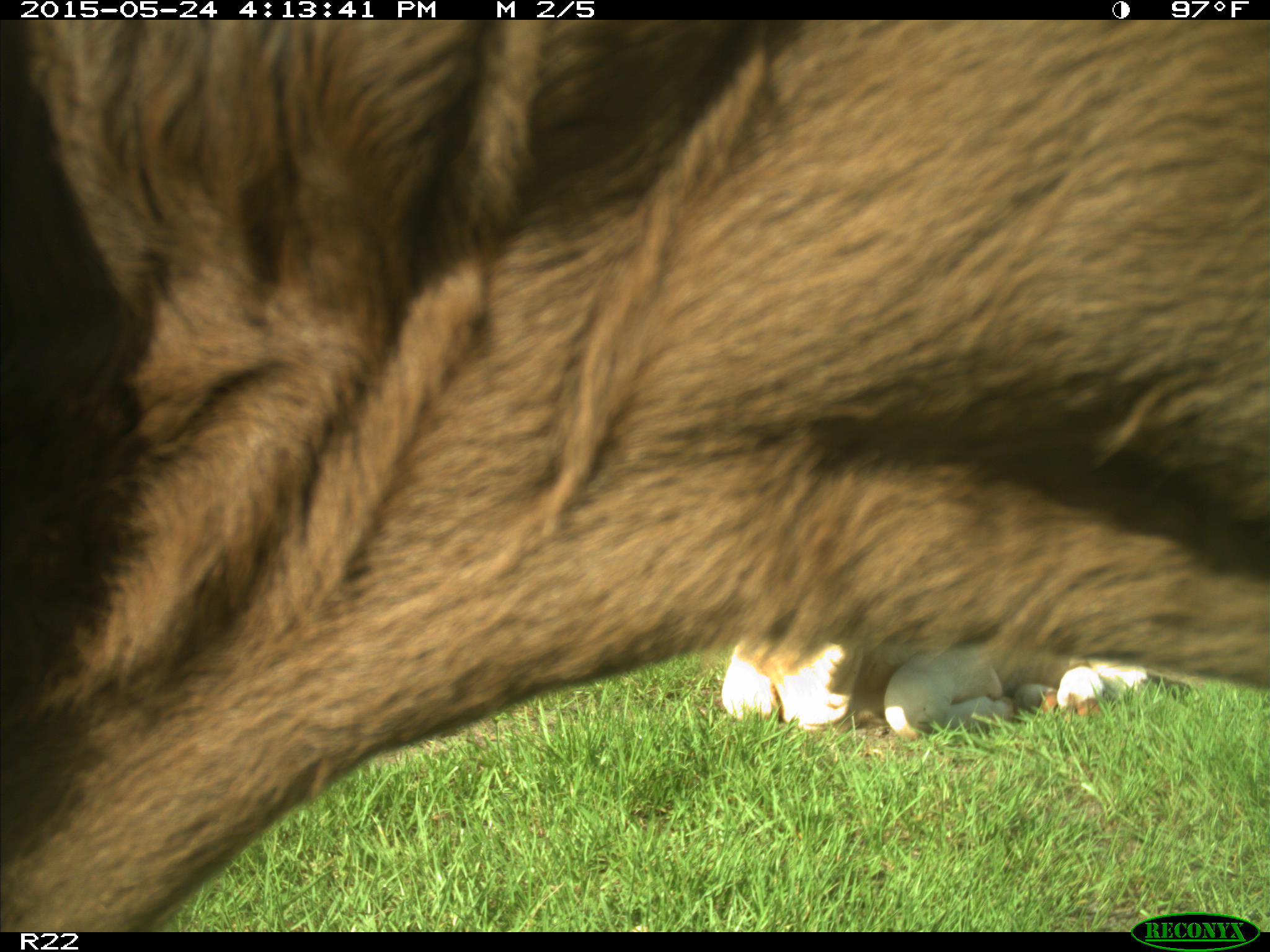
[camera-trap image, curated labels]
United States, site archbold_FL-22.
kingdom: Animalia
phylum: Chordata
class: Mammalia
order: Artiodactyla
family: Bovidae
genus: Bos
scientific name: Bos taurus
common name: domestic cow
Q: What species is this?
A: Bos taurus (domestic cow).